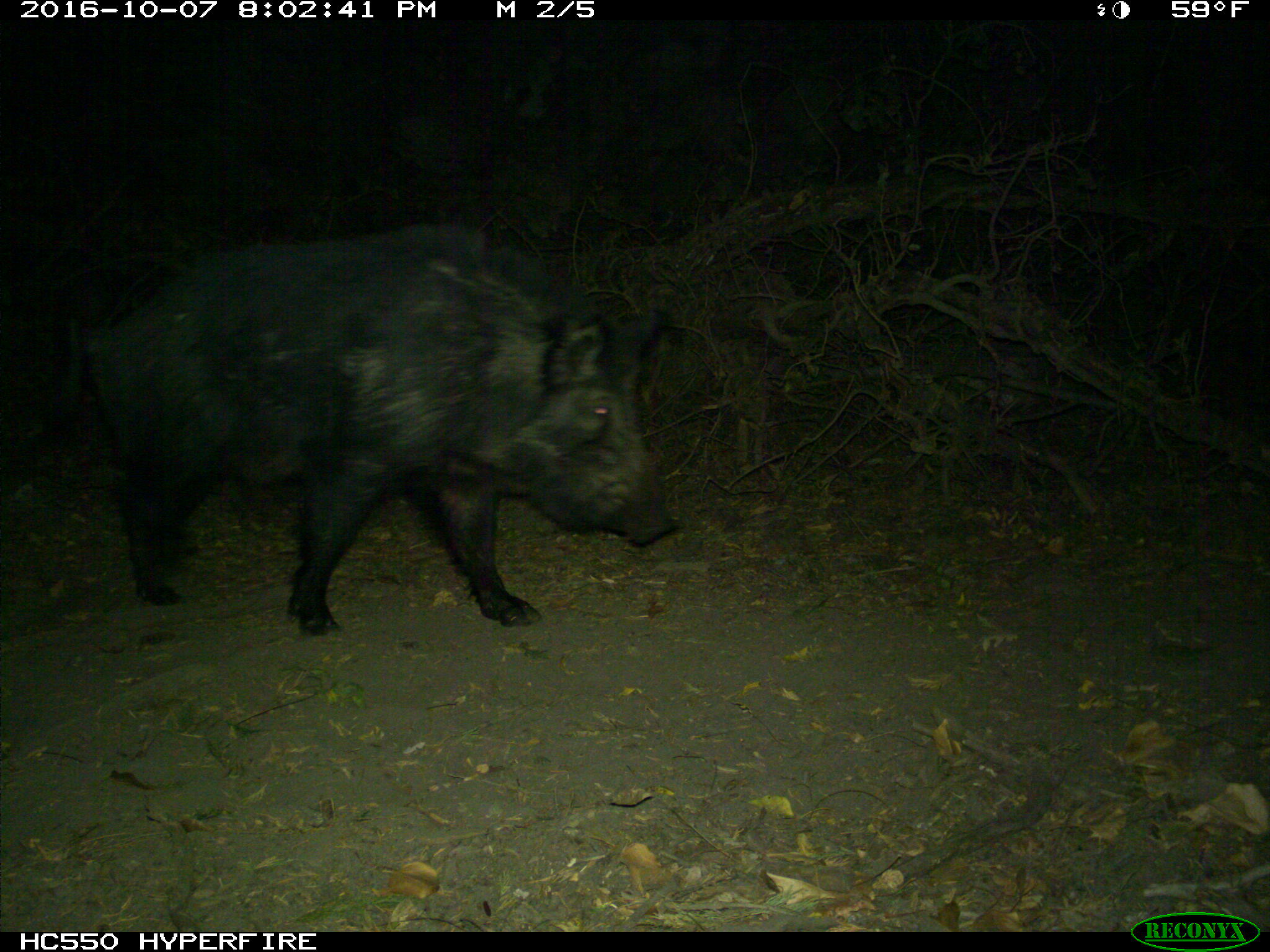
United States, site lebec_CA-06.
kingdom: Animalia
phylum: Chordata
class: Mammalia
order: Artiodactyla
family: Suidae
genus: Sus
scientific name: Sus scrofa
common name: wild boar